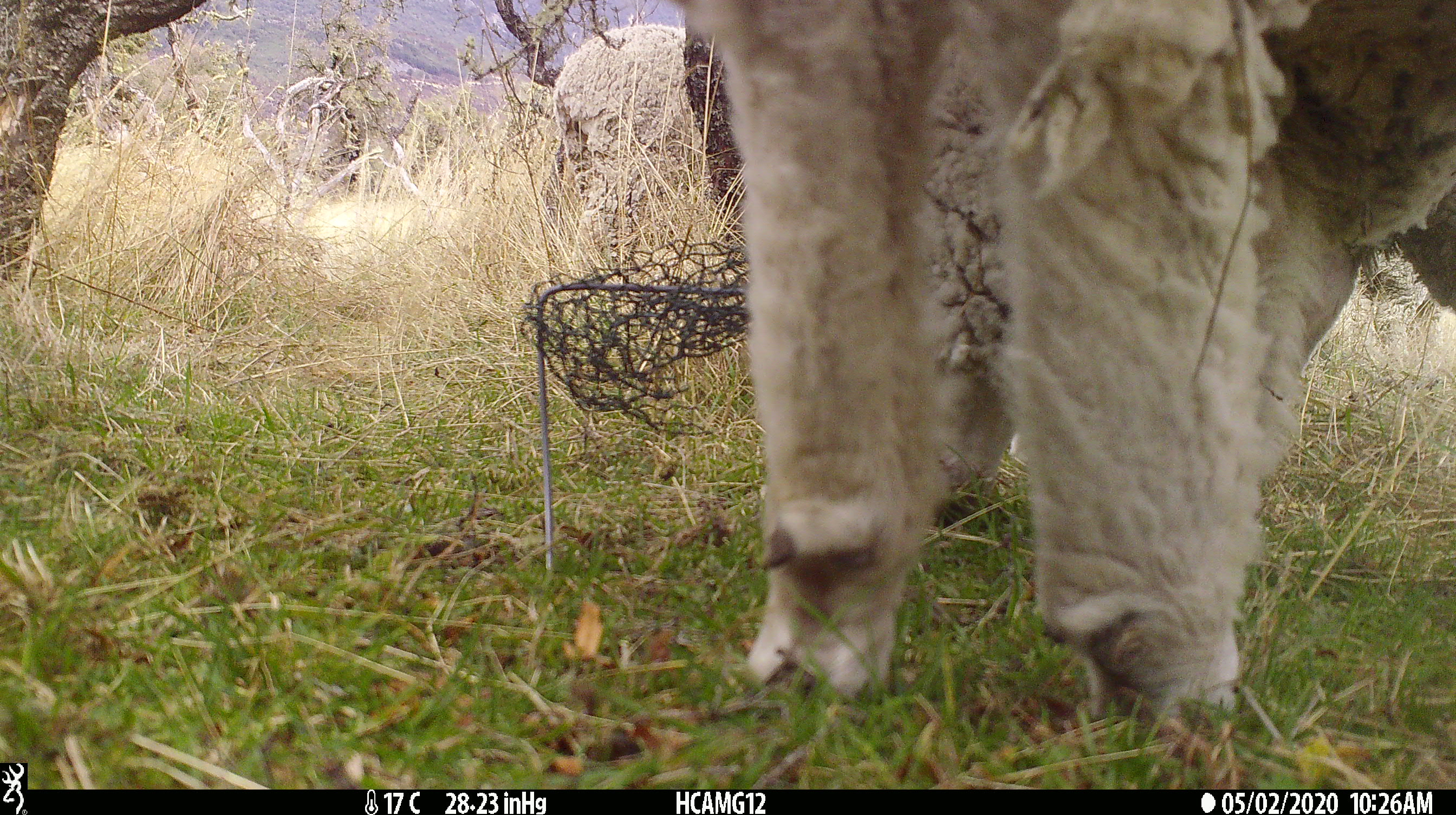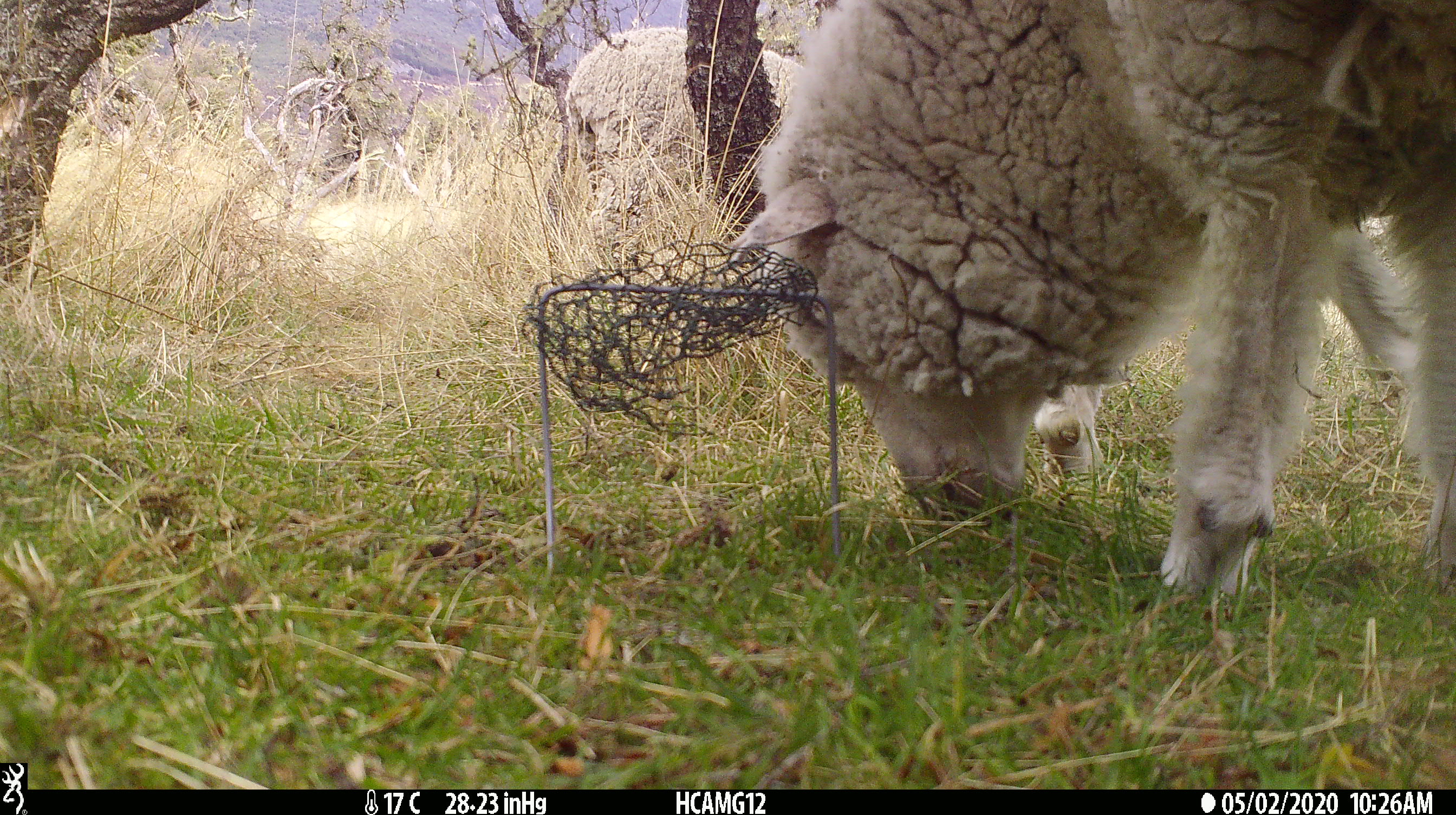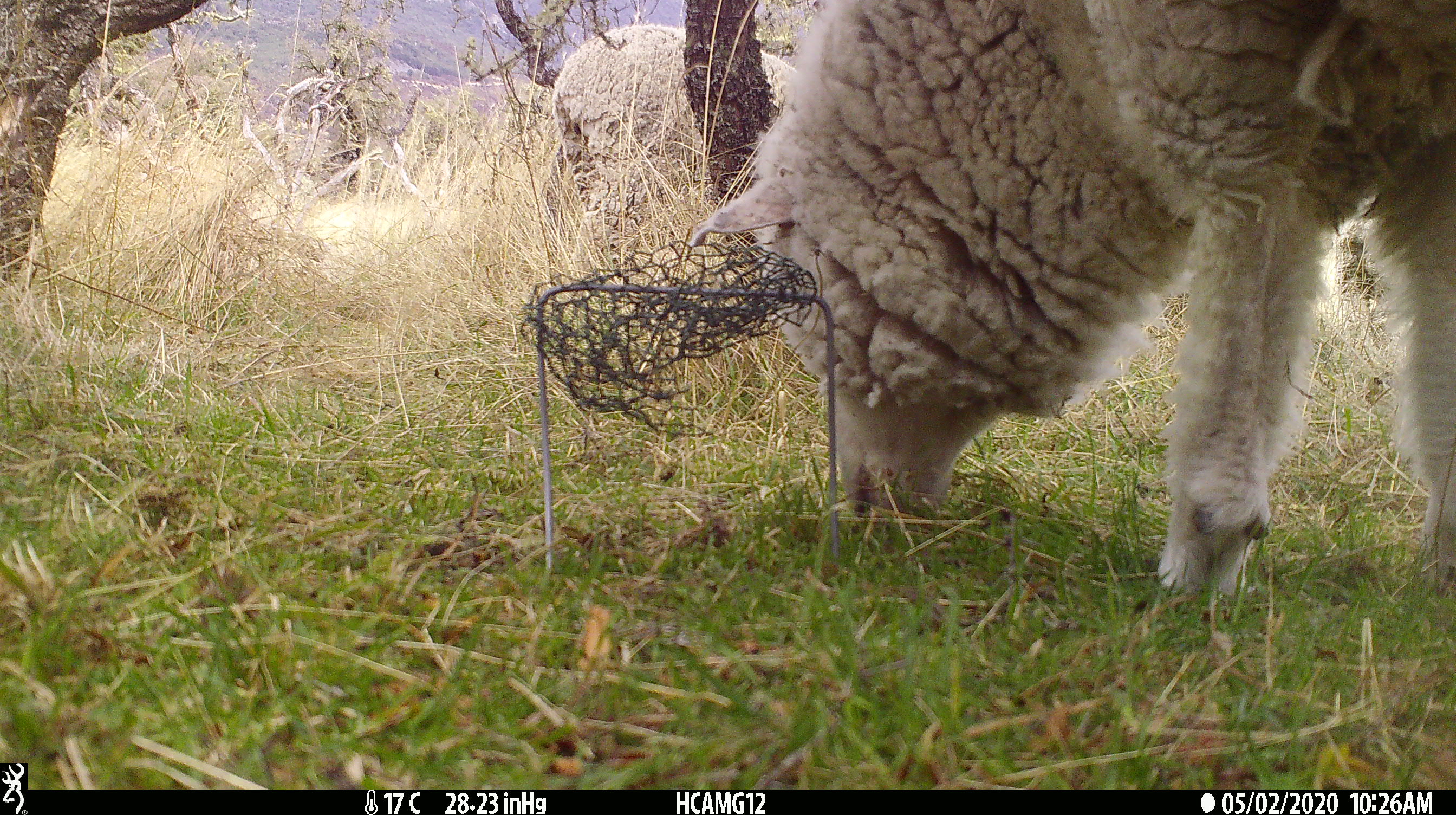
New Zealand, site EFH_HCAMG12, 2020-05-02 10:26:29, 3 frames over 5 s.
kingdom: Animalia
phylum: Chordata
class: Mammalia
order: Artiodactyla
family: Bovidae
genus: Ovis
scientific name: Ovis aries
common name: domestic sheep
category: sheep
Sheep (domestic sheep) (Ovis aries).